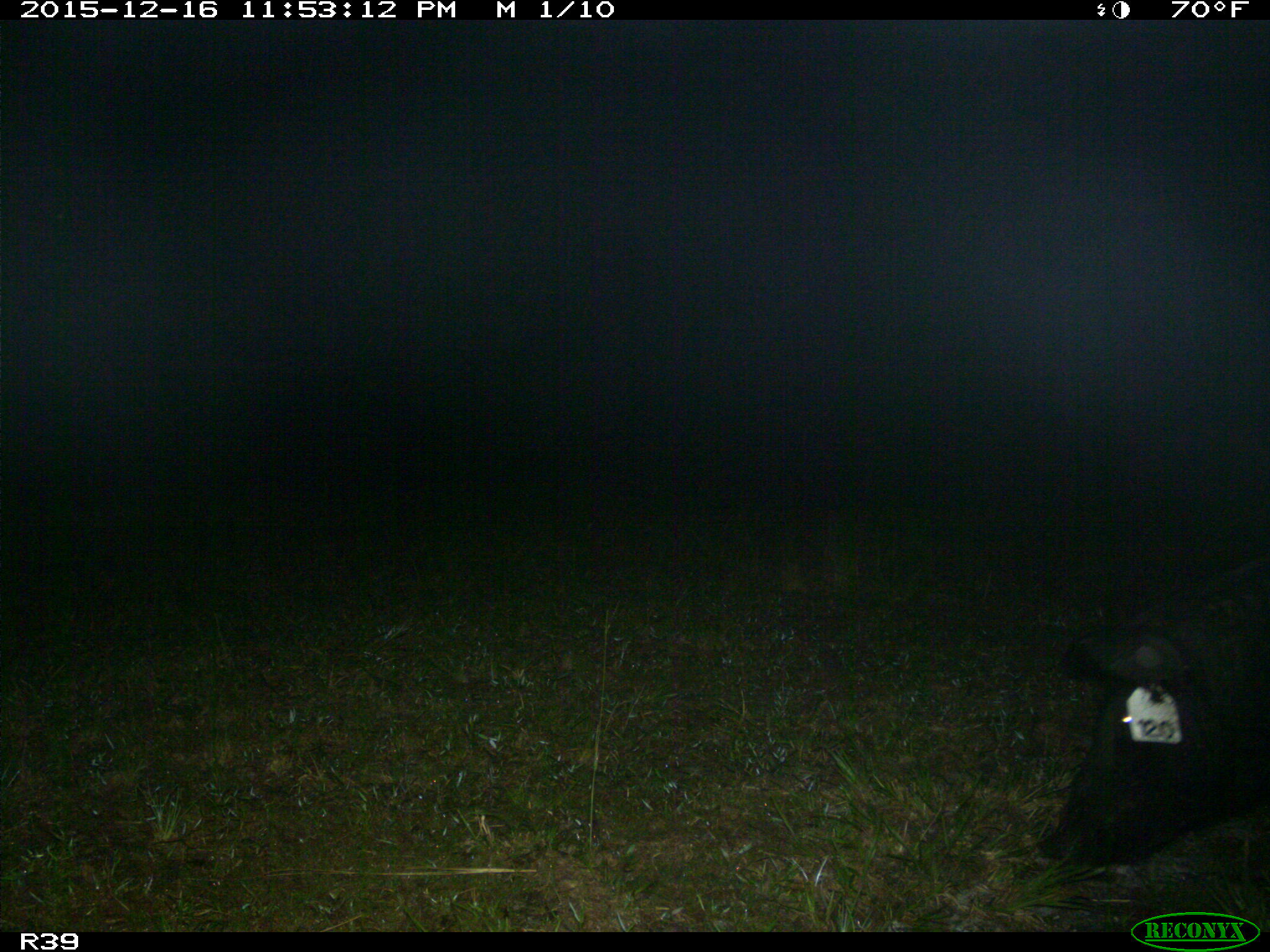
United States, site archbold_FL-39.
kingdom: Animalia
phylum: Chordata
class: Mammalia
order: Artiodactyla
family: Suidae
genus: Sus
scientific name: Sus scrofa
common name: wild boar